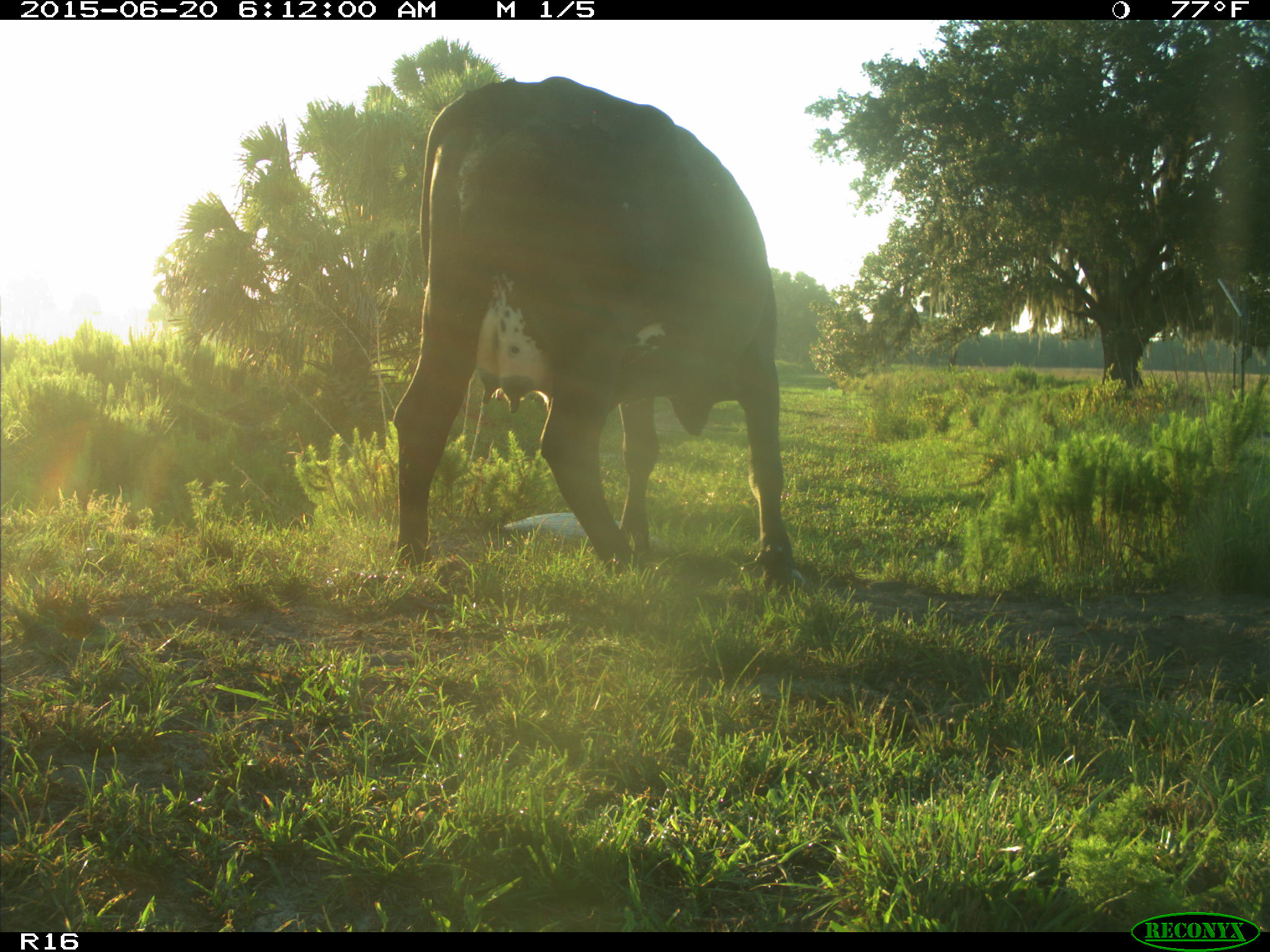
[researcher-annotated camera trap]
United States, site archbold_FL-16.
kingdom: Animalia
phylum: Chordata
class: Mammalia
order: Artiodactyla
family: Bovidae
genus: Bos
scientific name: Bos taurus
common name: domestic cow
Bos taurus (domestic cow).